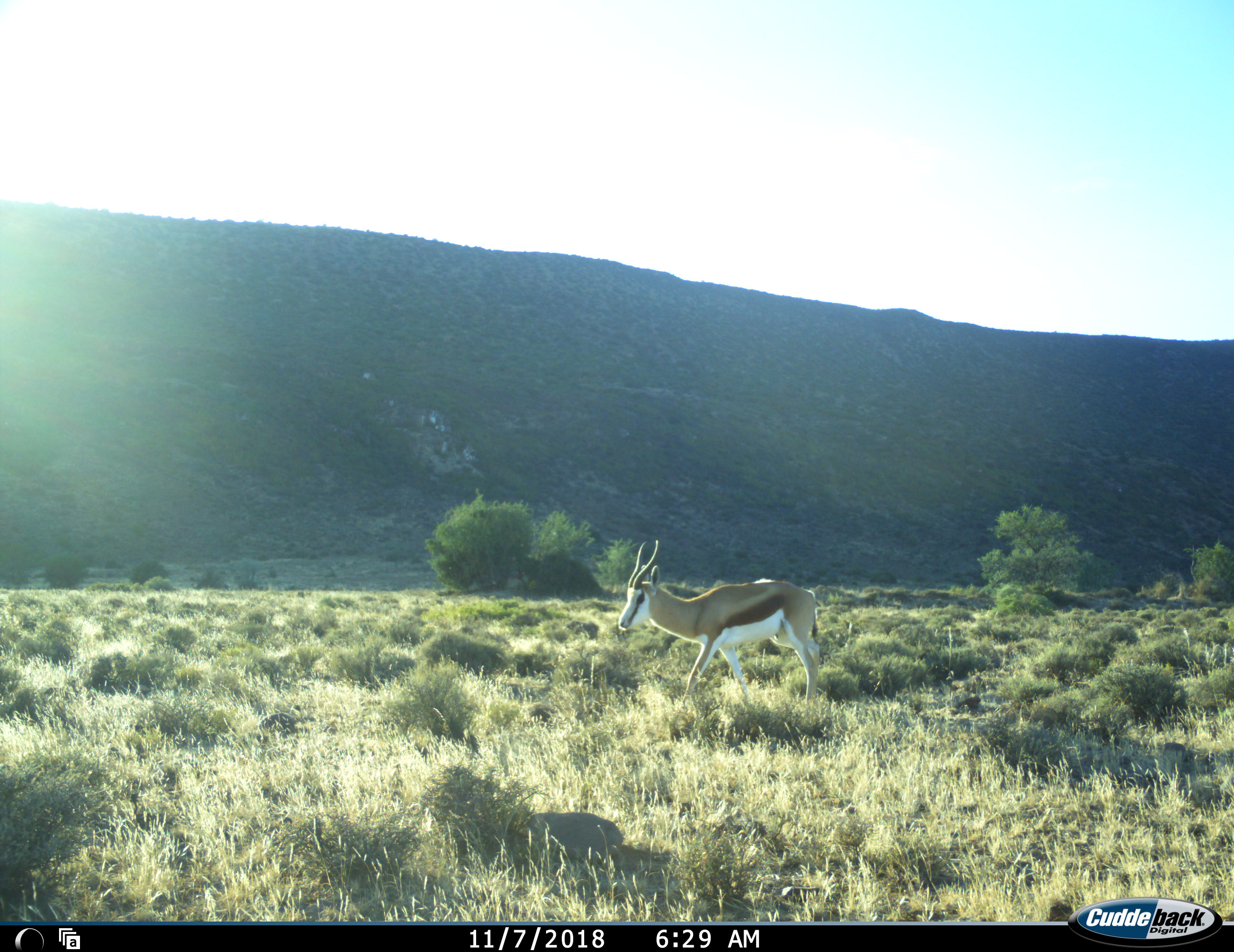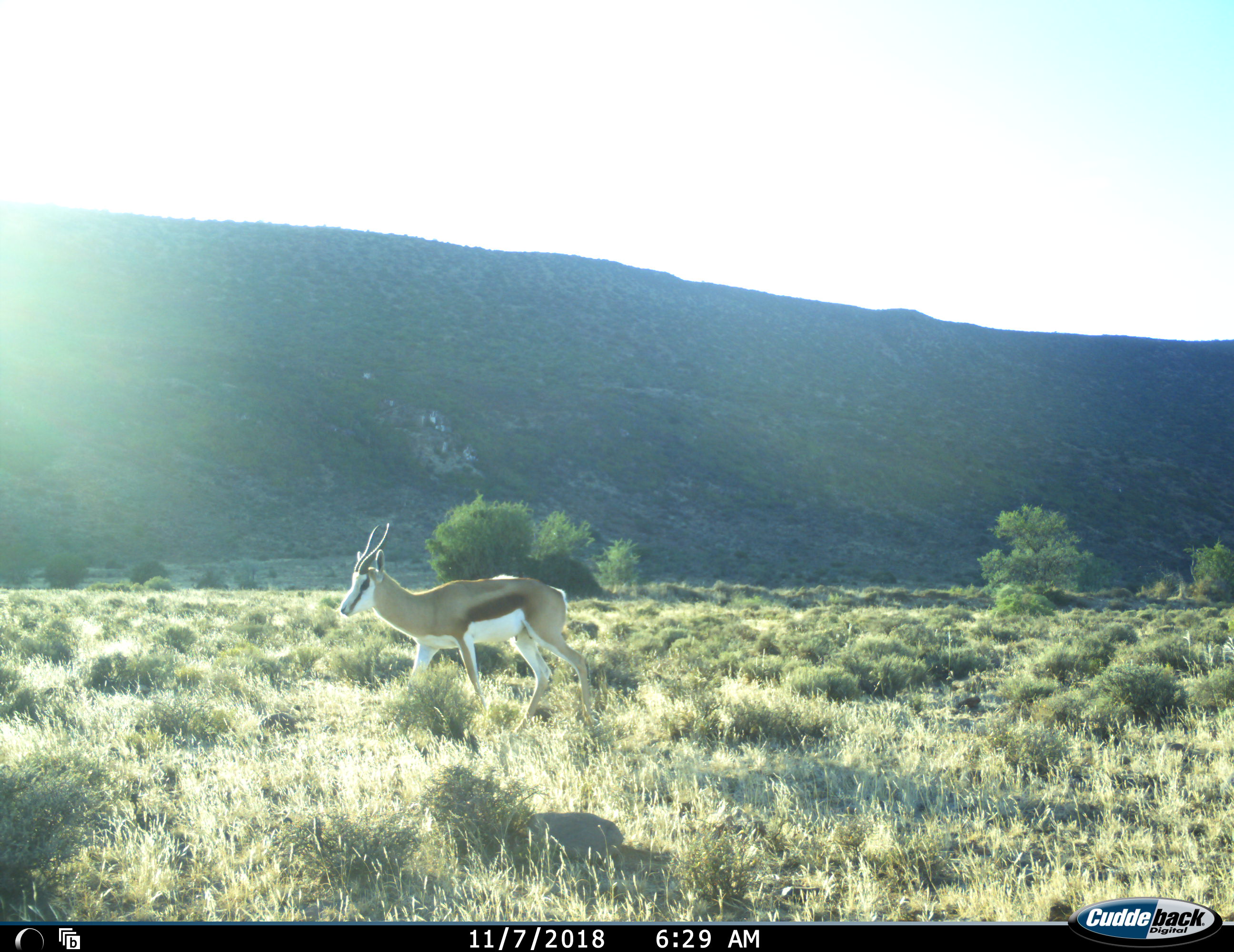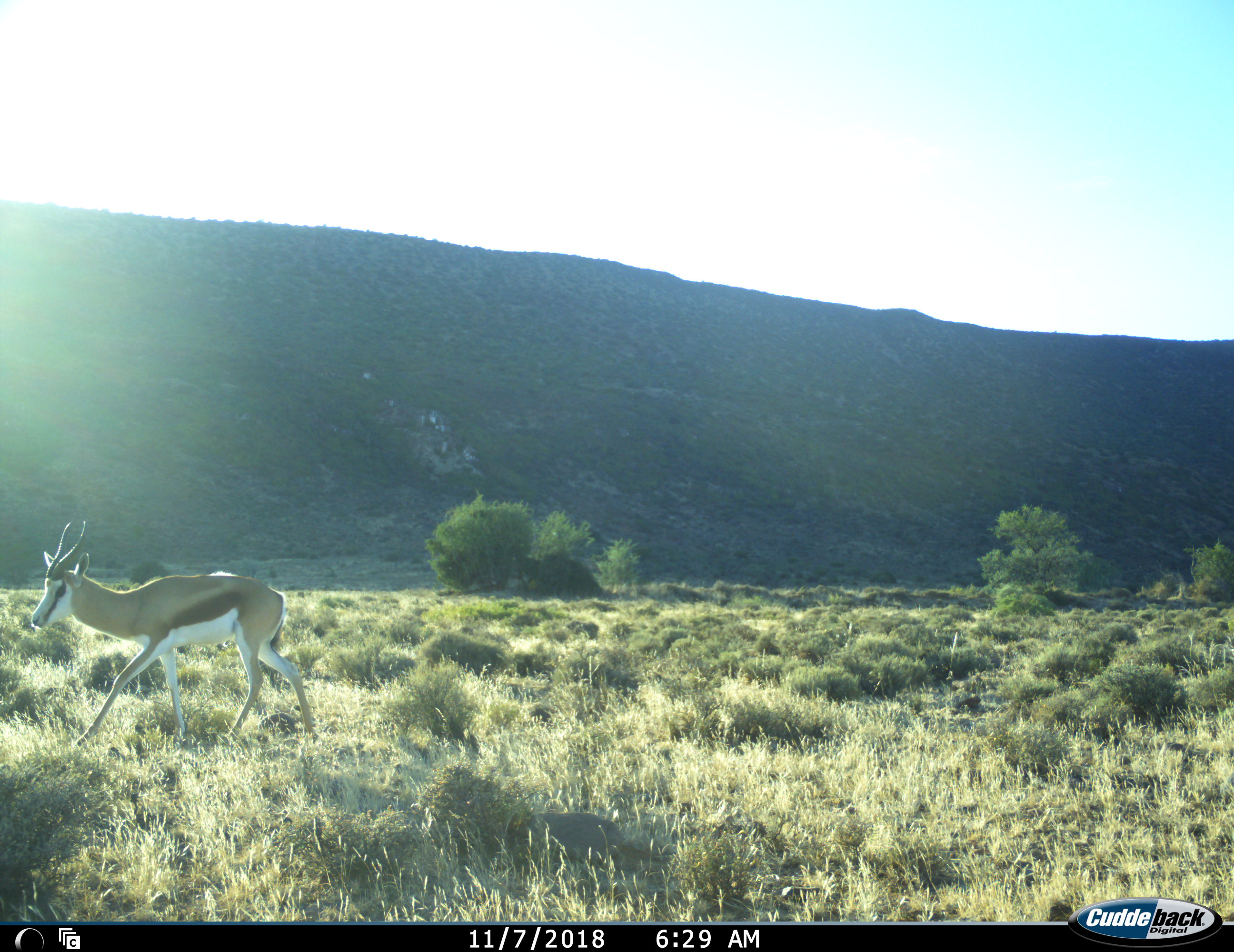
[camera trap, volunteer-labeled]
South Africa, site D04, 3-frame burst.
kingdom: Animalia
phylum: Chordata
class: Mammalia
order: Artiodactyla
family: Bovidae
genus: Antidorcas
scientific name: Antidorcas marsupialis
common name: springbok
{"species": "springbok (Antidorcas marsupialis)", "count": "1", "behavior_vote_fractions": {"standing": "10%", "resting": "0%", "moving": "100%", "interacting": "0%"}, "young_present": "0%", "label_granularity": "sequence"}